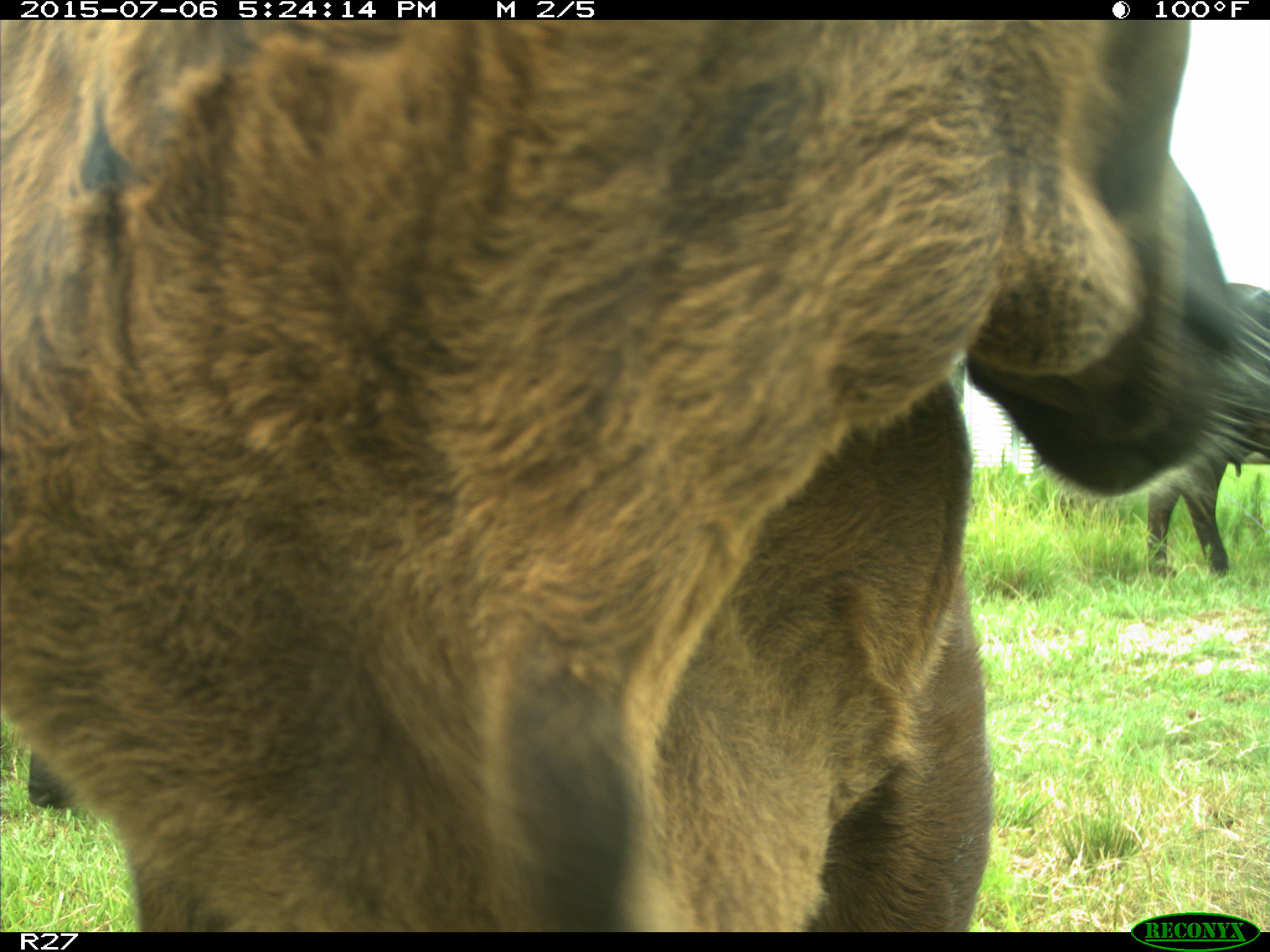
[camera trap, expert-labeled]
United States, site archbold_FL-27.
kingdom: Animalia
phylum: Chordata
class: Mammalia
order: Artiodactyla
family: Bovidae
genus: Bos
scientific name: Bos taurus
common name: domestic cow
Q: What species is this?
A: Bos taurus (domestic cow).